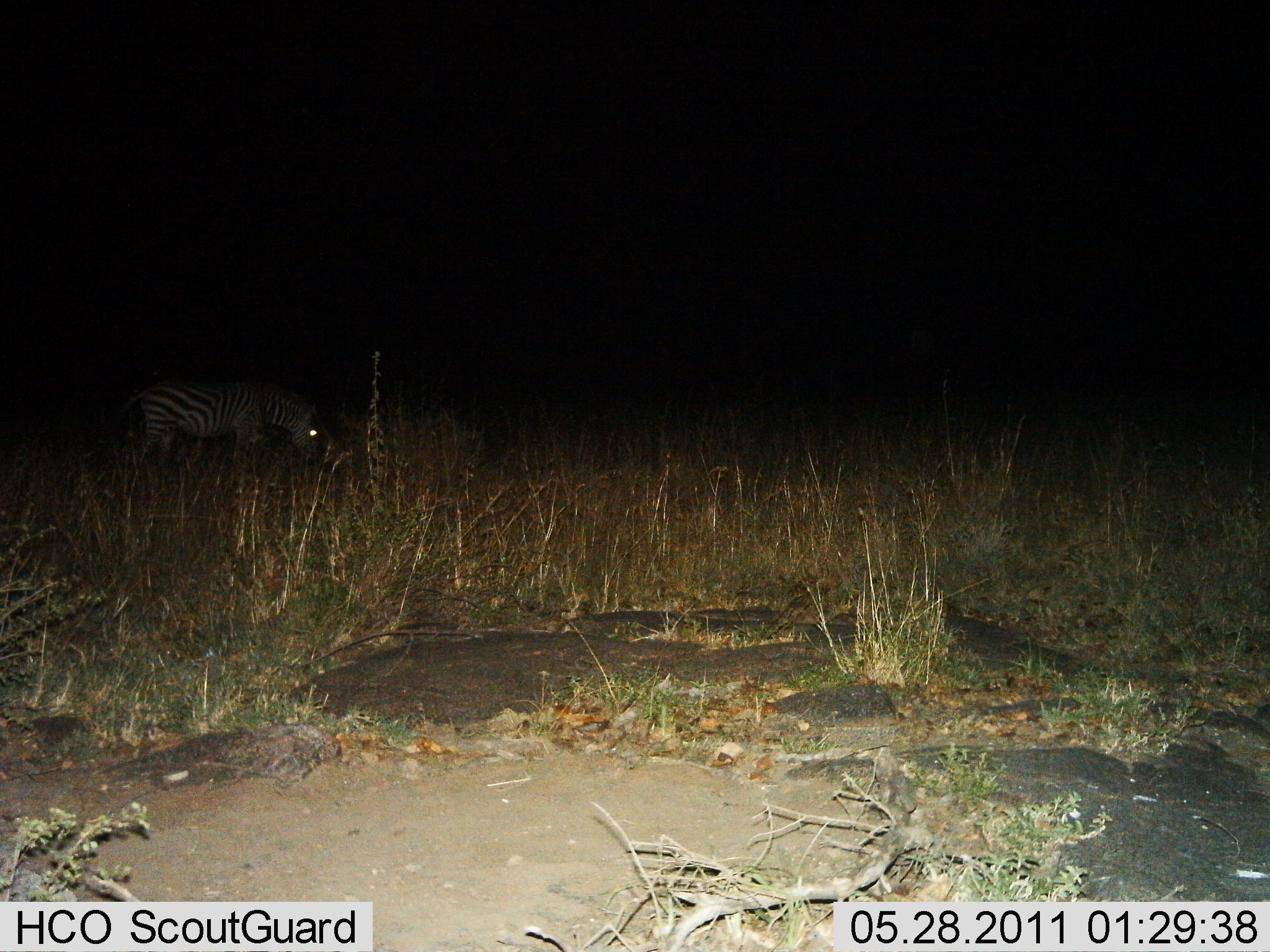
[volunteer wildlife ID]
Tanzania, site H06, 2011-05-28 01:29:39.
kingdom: Animalia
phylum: Chordata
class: Mammalia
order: Perissodactyla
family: Equidae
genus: Equus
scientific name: Equus quagga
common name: plains zebra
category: zebra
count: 1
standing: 75%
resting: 0%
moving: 0%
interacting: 0%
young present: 0%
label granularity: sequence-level